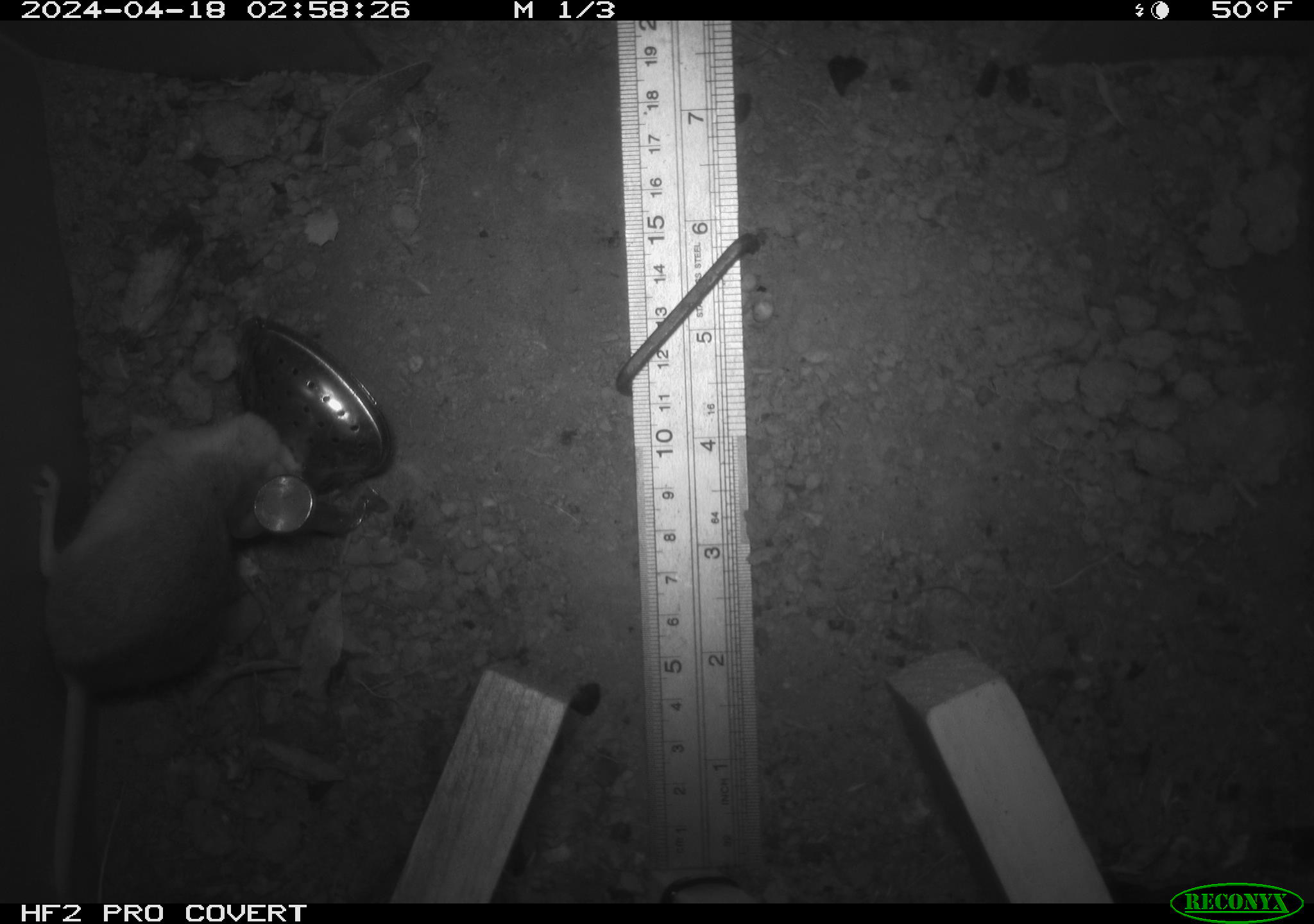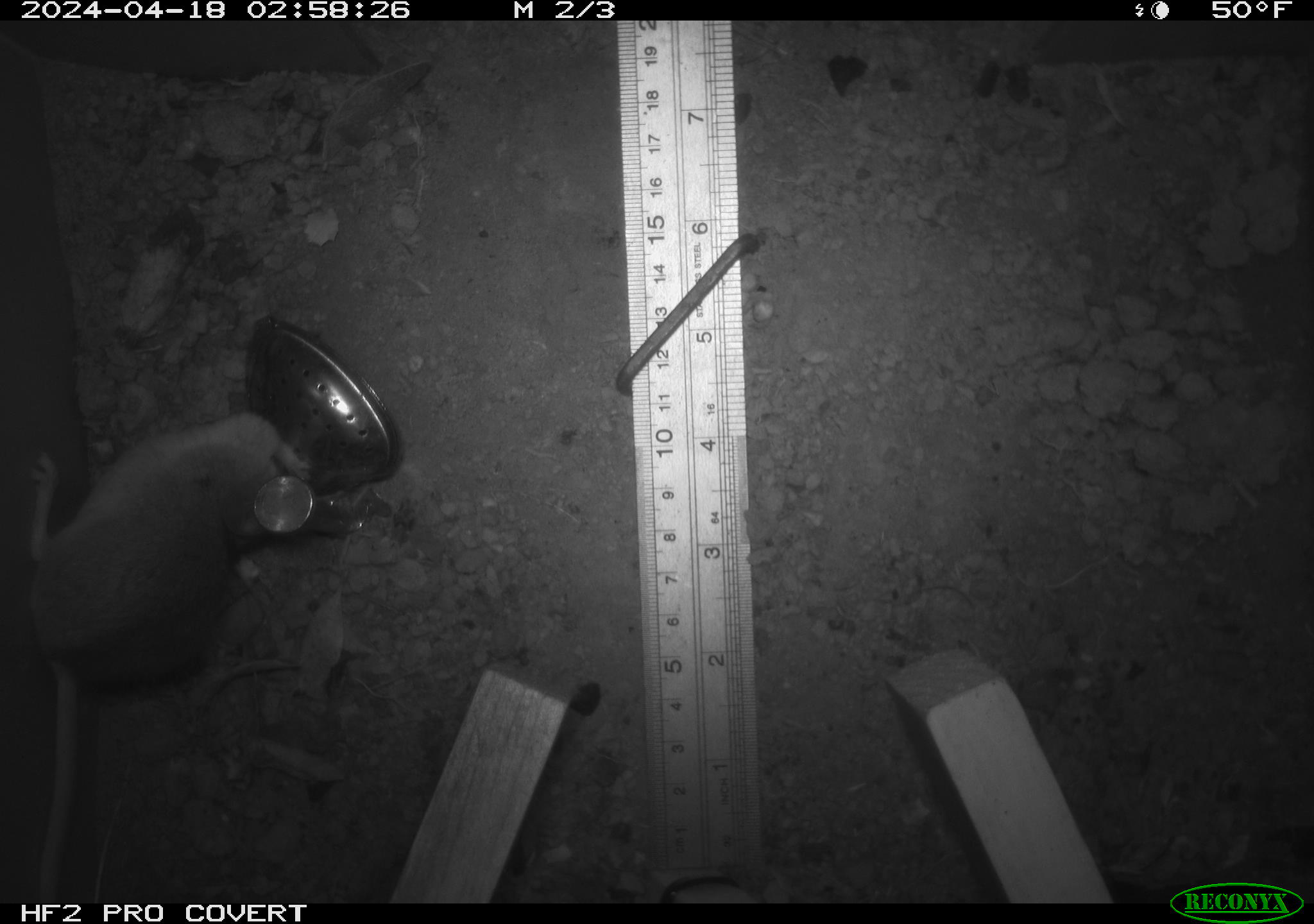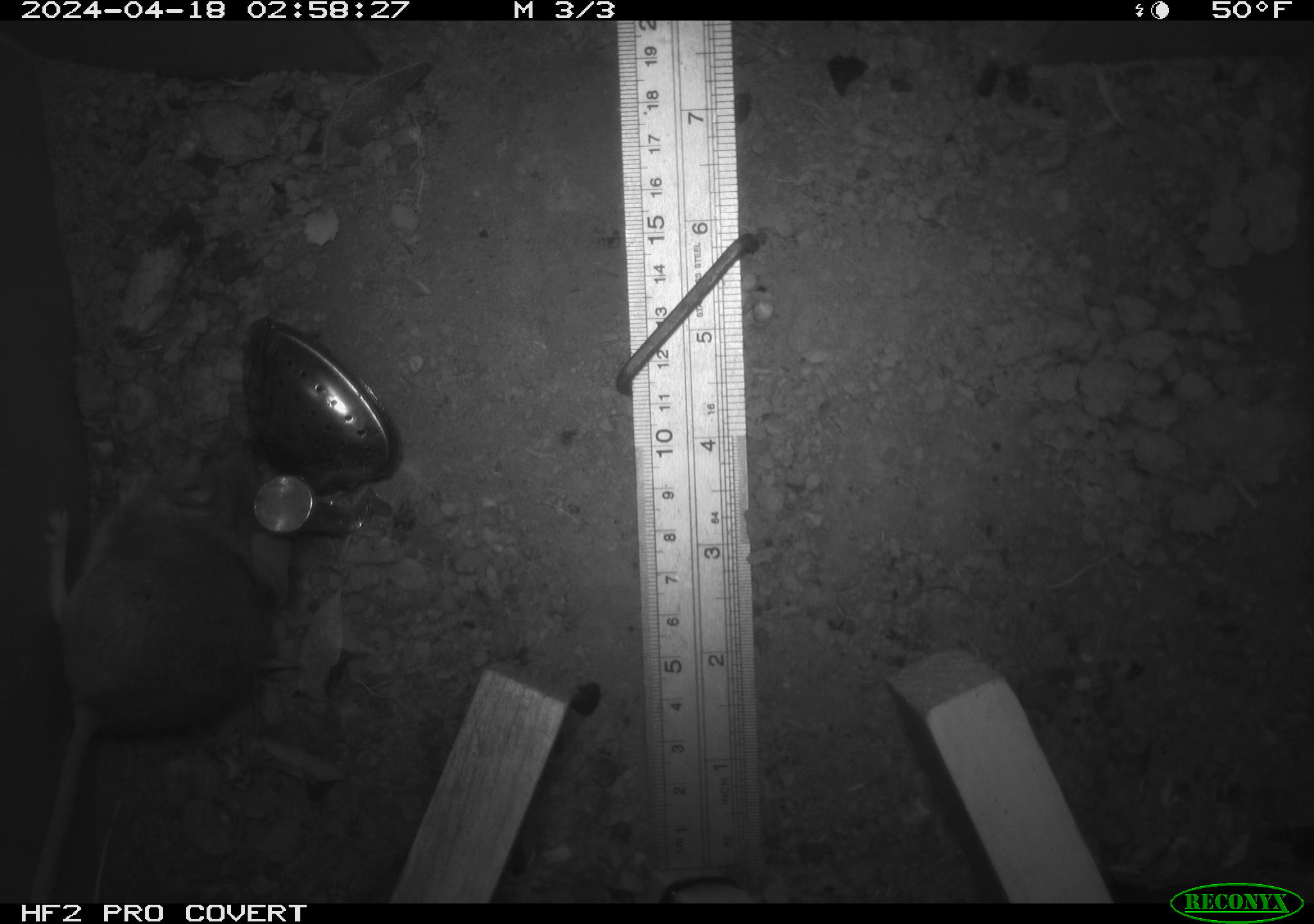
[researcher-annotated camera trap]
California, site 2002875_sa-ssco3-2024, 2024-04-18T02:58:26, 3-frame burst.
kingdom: Animalia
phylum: Chordata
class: Mammalia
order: Rodentia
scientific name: Rodentia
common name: mouse species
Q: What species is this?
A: Mouse species (Rodentia).